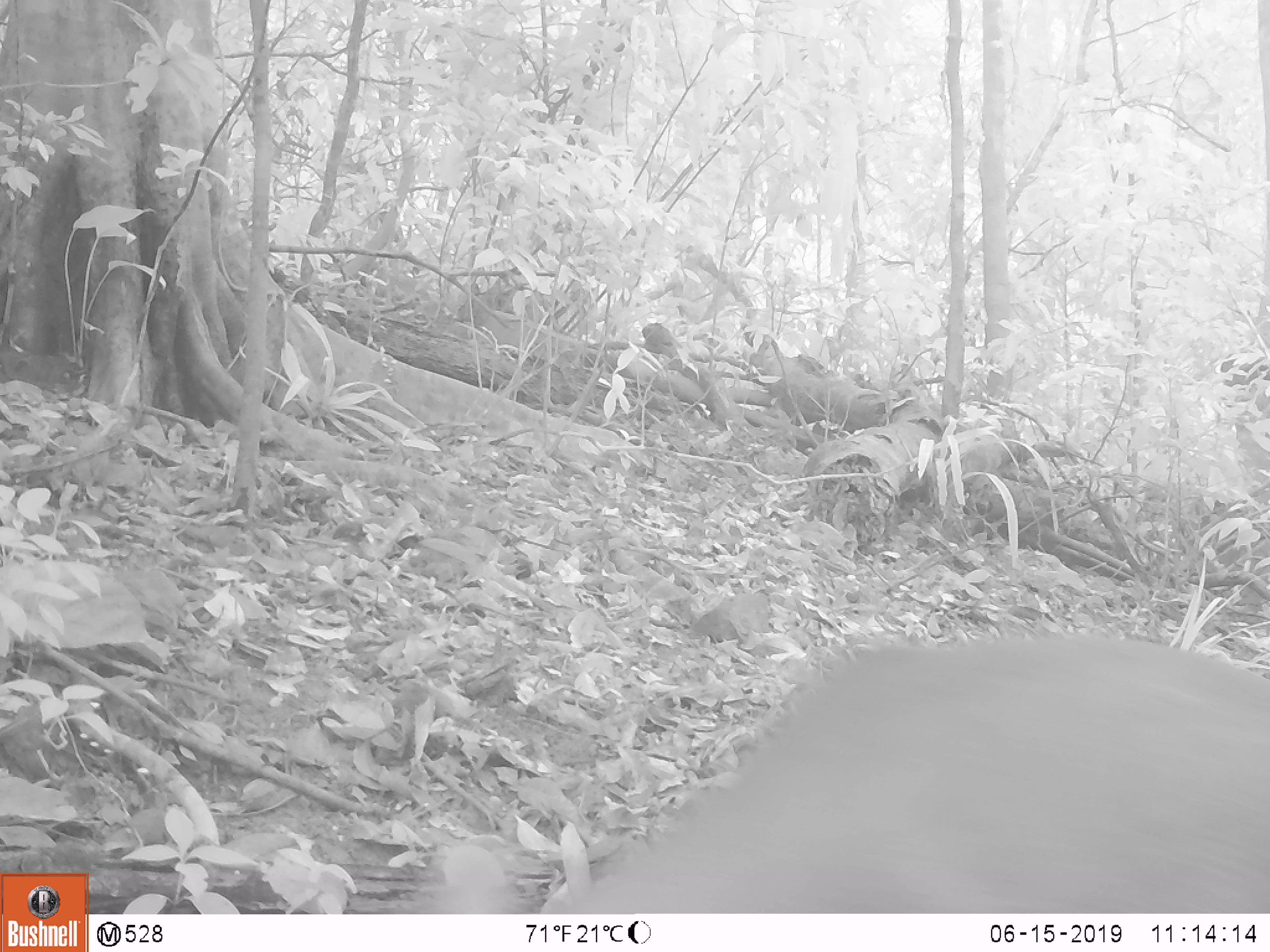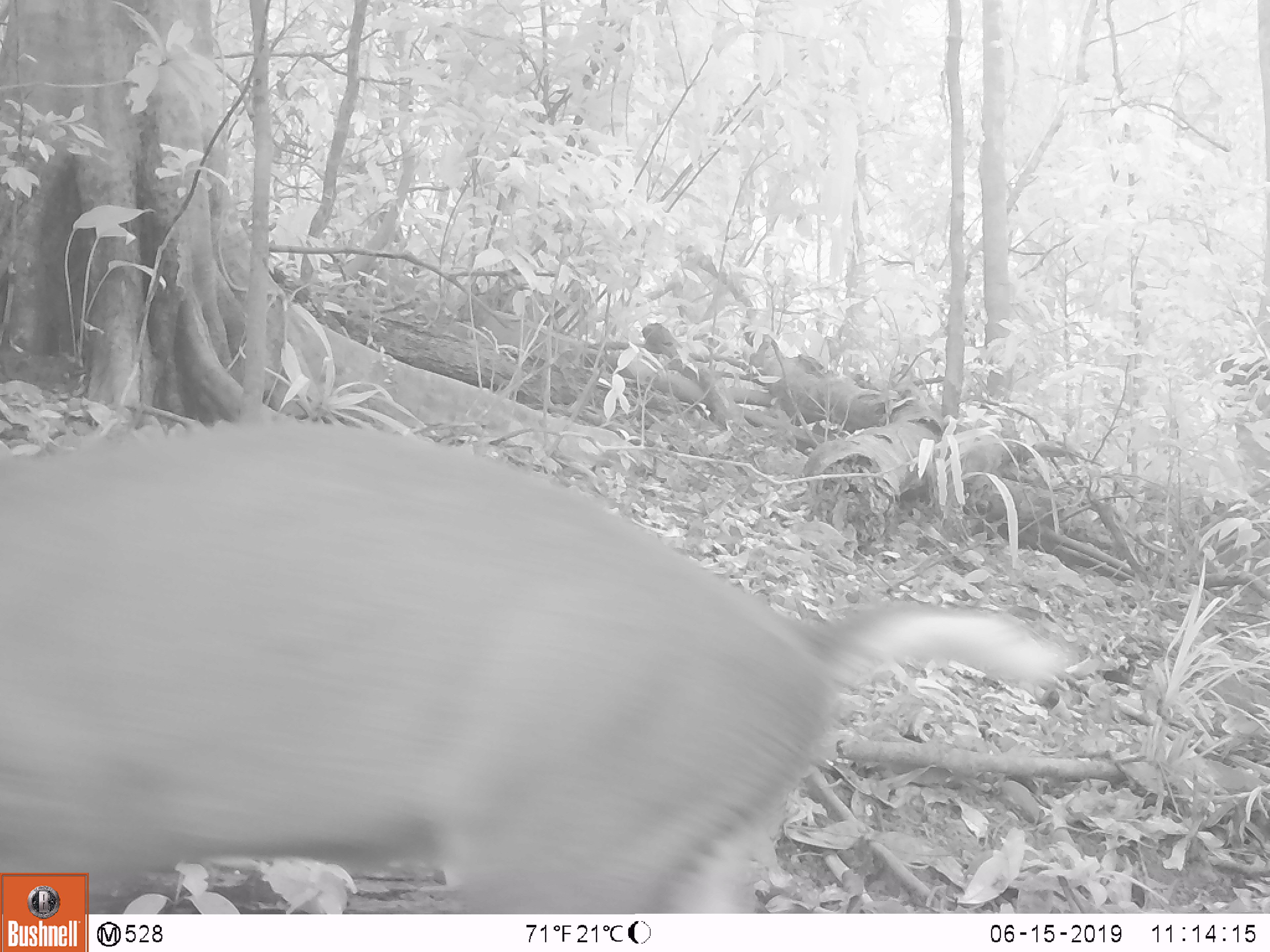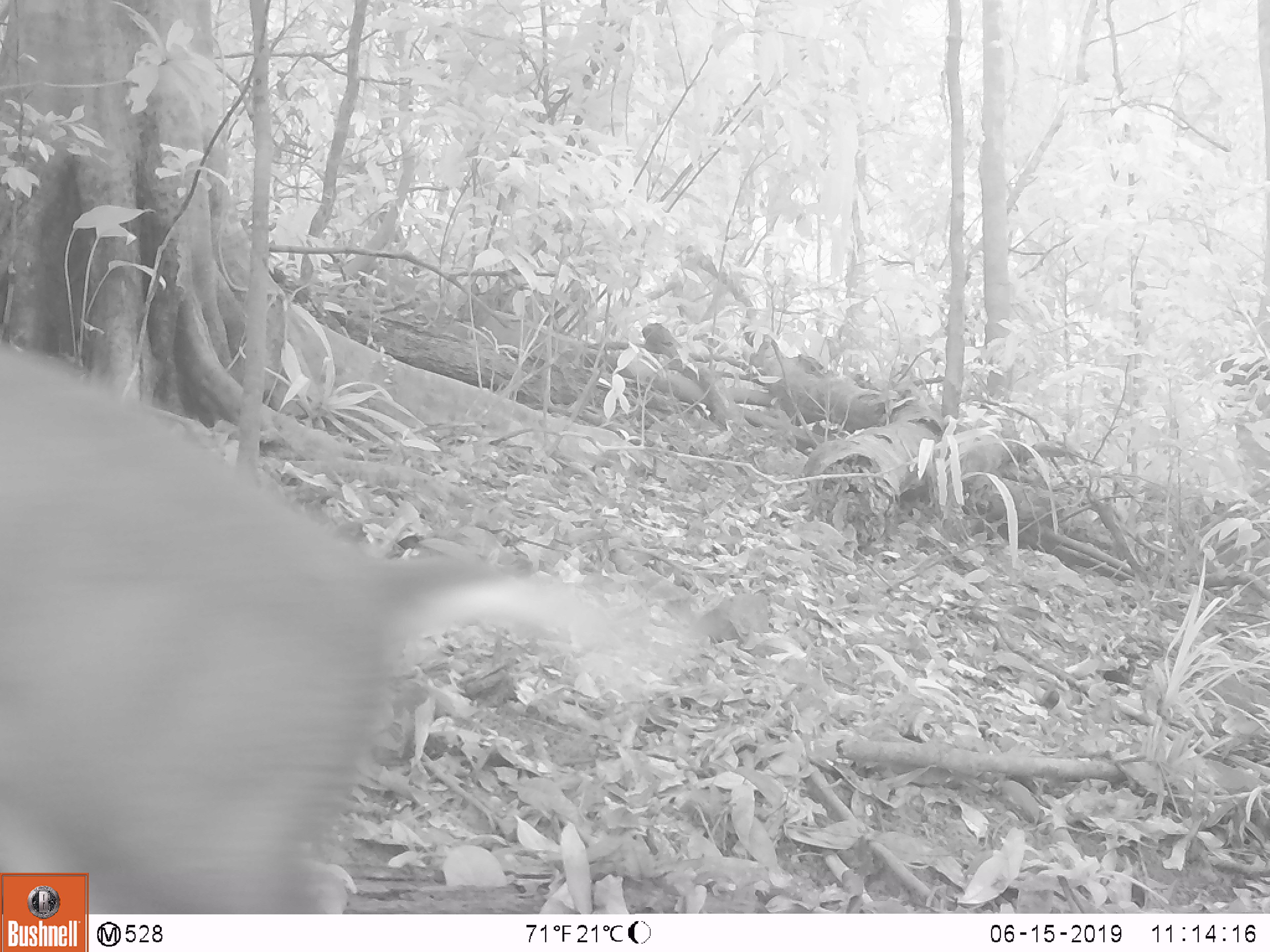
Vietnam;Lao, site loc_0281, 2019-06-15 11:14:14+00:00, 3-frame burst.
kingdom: Animalia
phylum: Chordata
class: Mammalia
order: Artiodactyla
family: Cervidae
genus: Muntiacus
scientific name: Muntiacus rooseveltorum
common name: roosevelt's muntjac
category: roosevelts muntjac group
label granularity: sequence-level